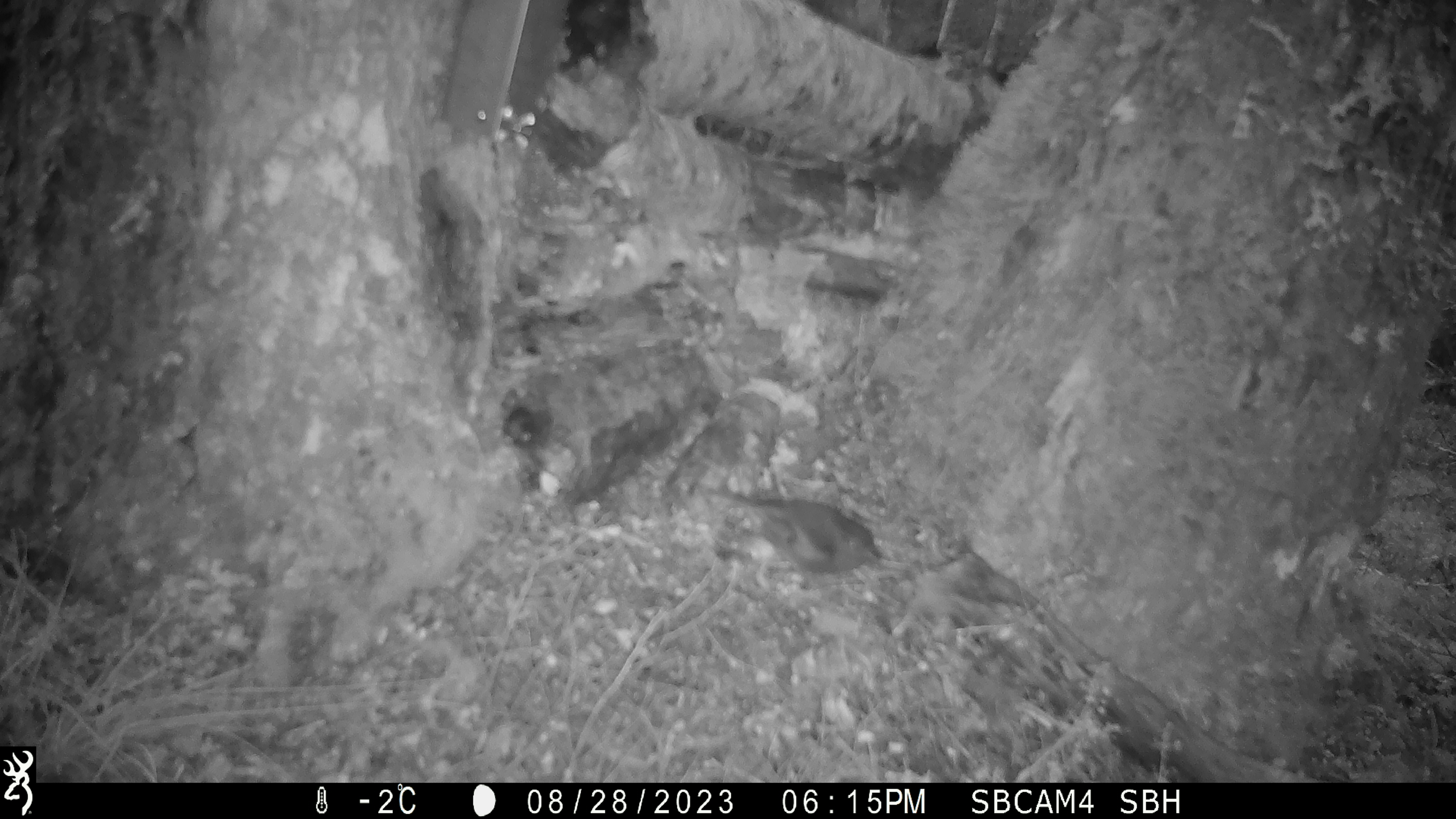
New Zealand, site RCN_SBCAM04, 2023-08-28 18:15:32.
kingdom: Animalia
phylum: Chordata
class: Aves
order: Passeriformes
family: Petroicidae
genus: Petroica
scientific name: Petroica australis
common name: new zealand robin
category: robin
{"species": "robin (new zealand robin) (Petroica australis)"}